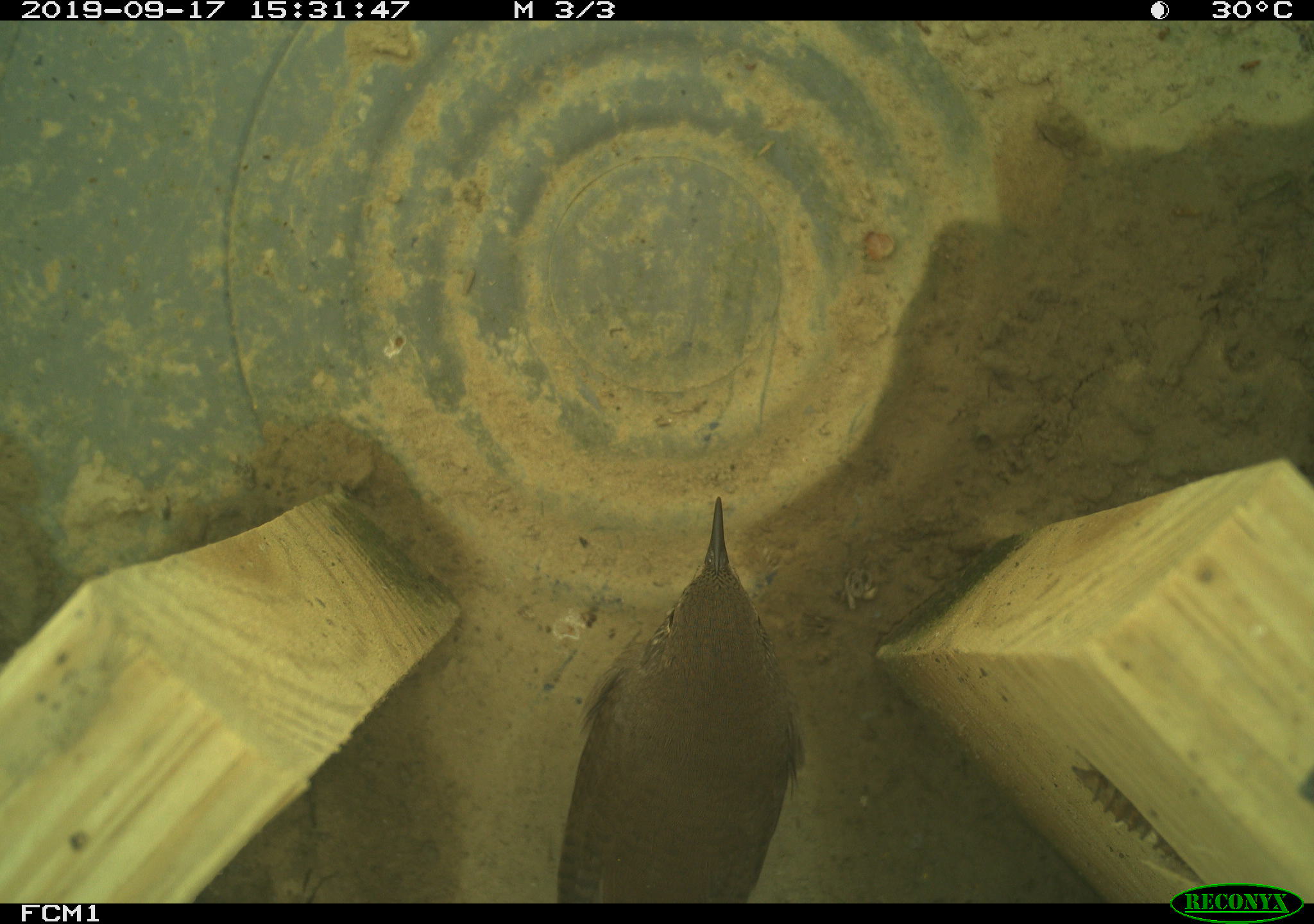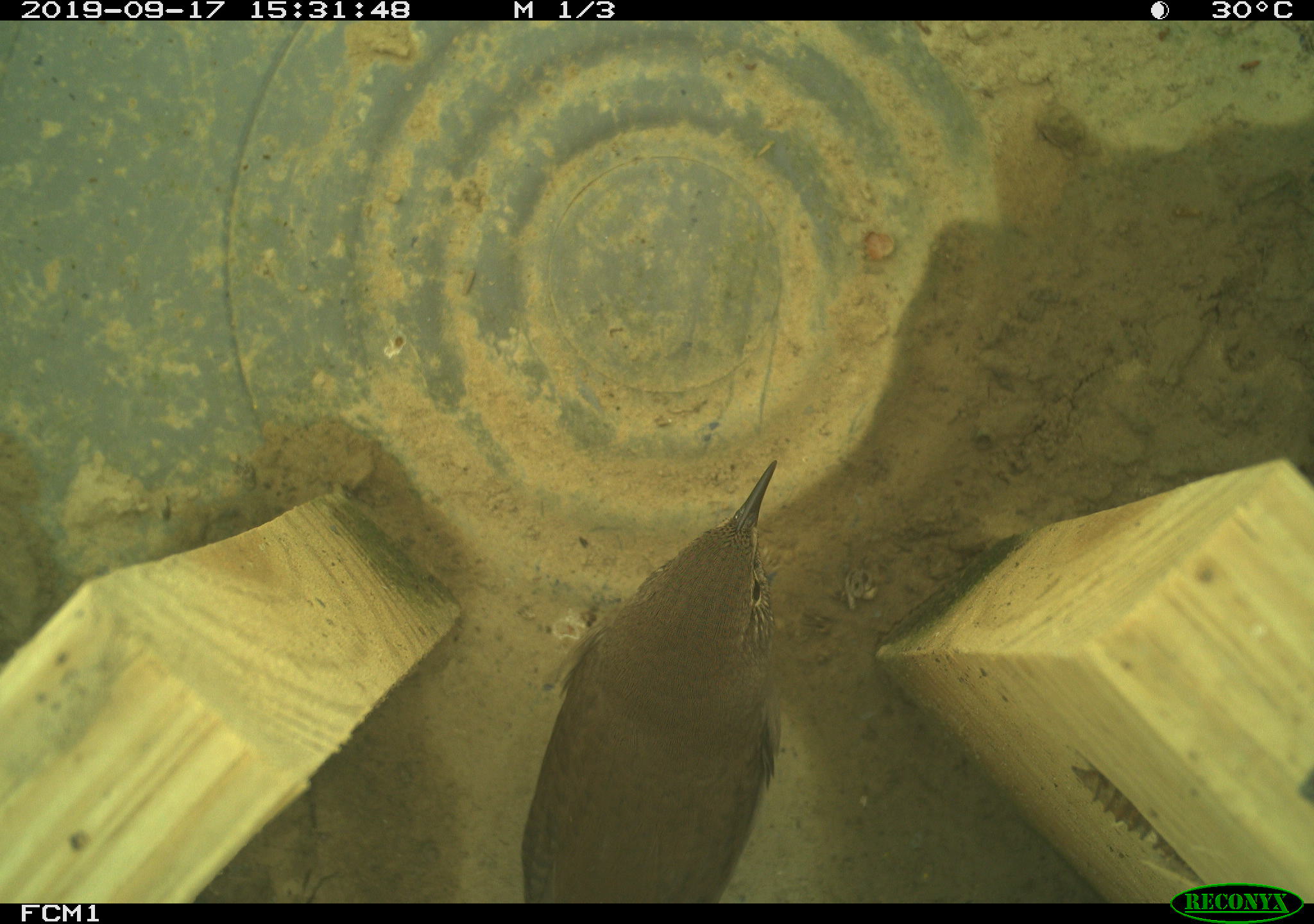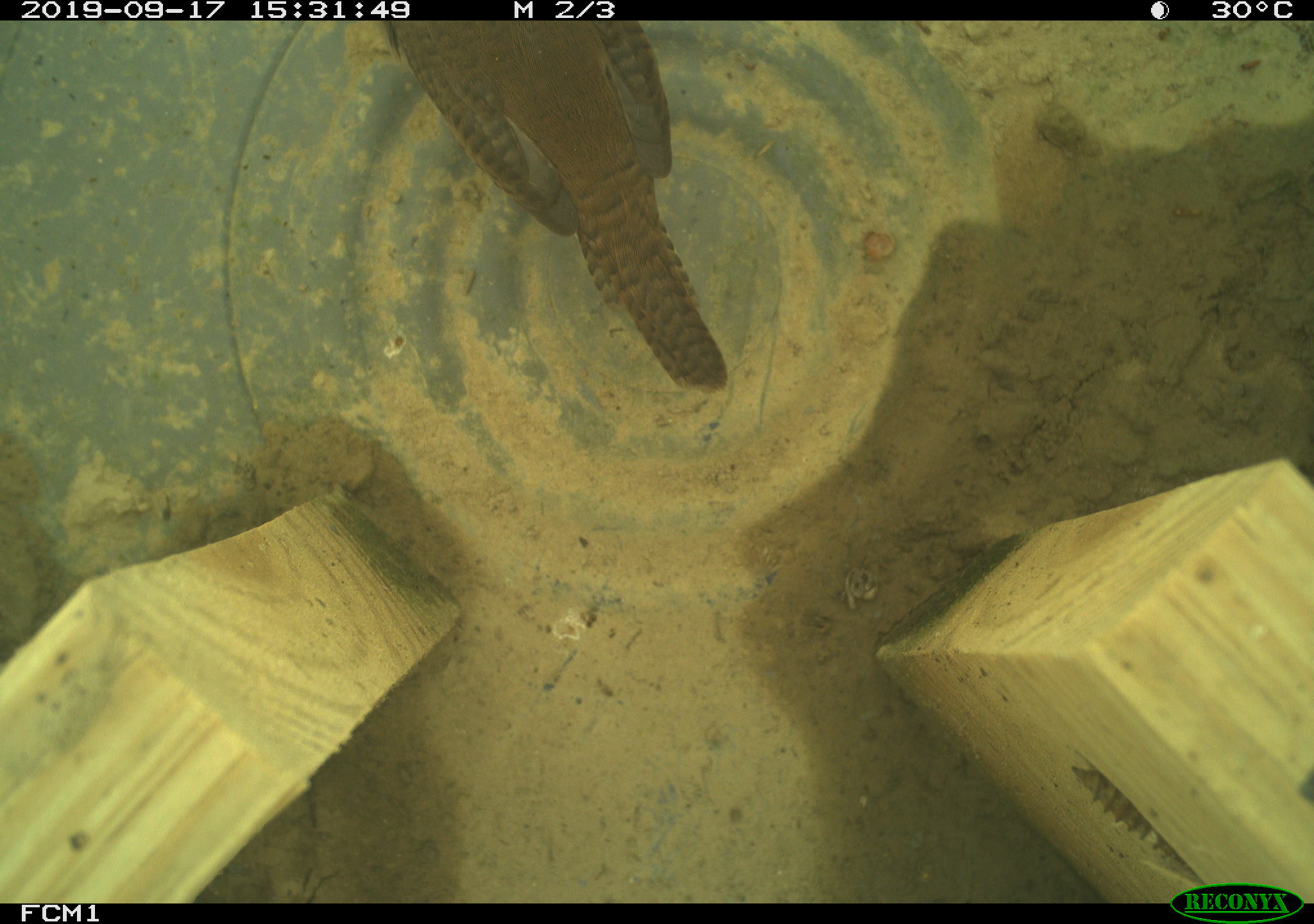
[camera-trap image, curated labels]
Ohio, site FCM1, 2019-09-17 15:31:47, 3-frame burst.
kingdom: Animalia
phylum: Chordata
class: Aves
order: Passeriformes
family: Troglodytidae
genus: Troglodytes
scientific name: Troglodytes aedon aedon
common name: northern house wren